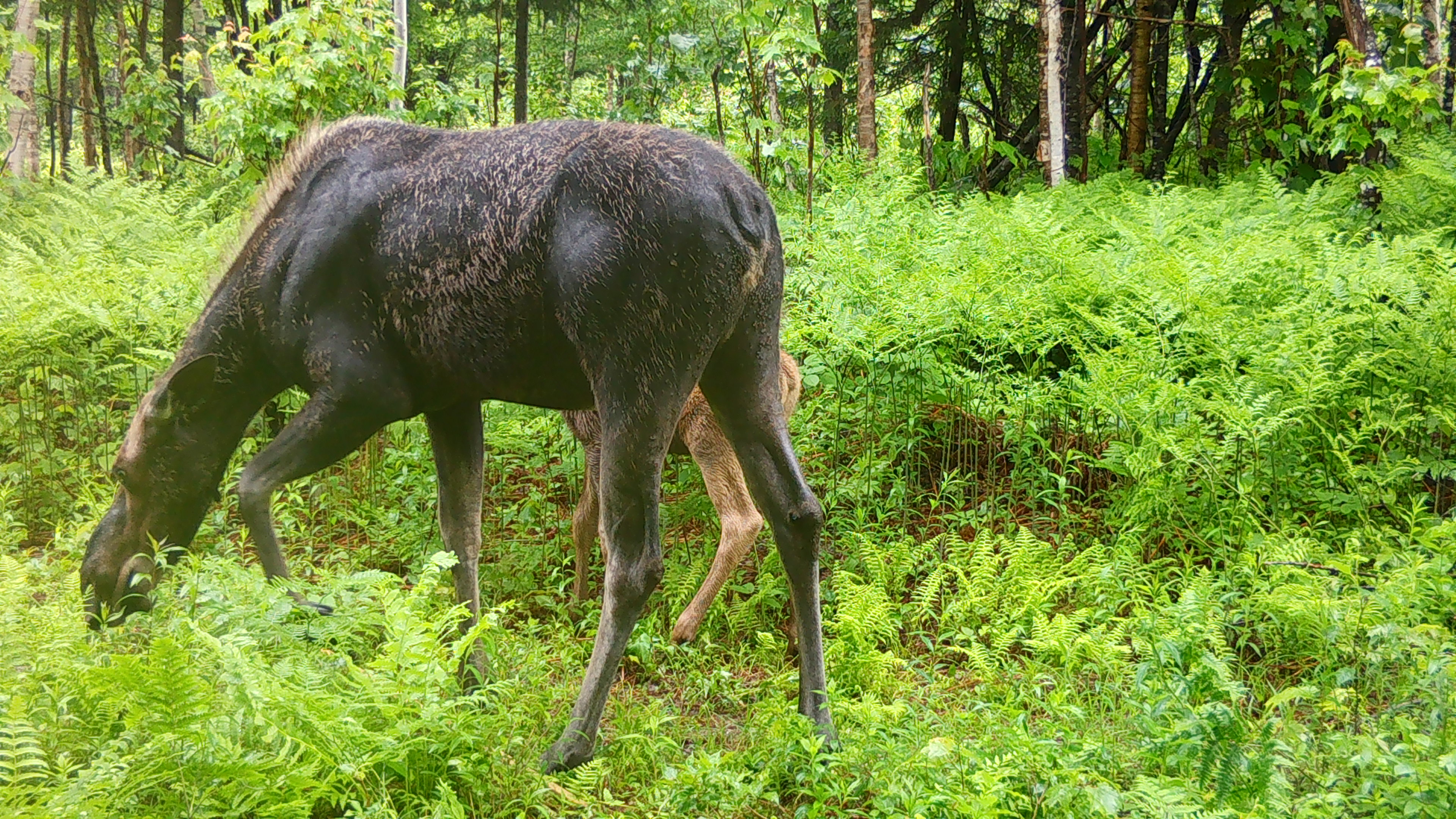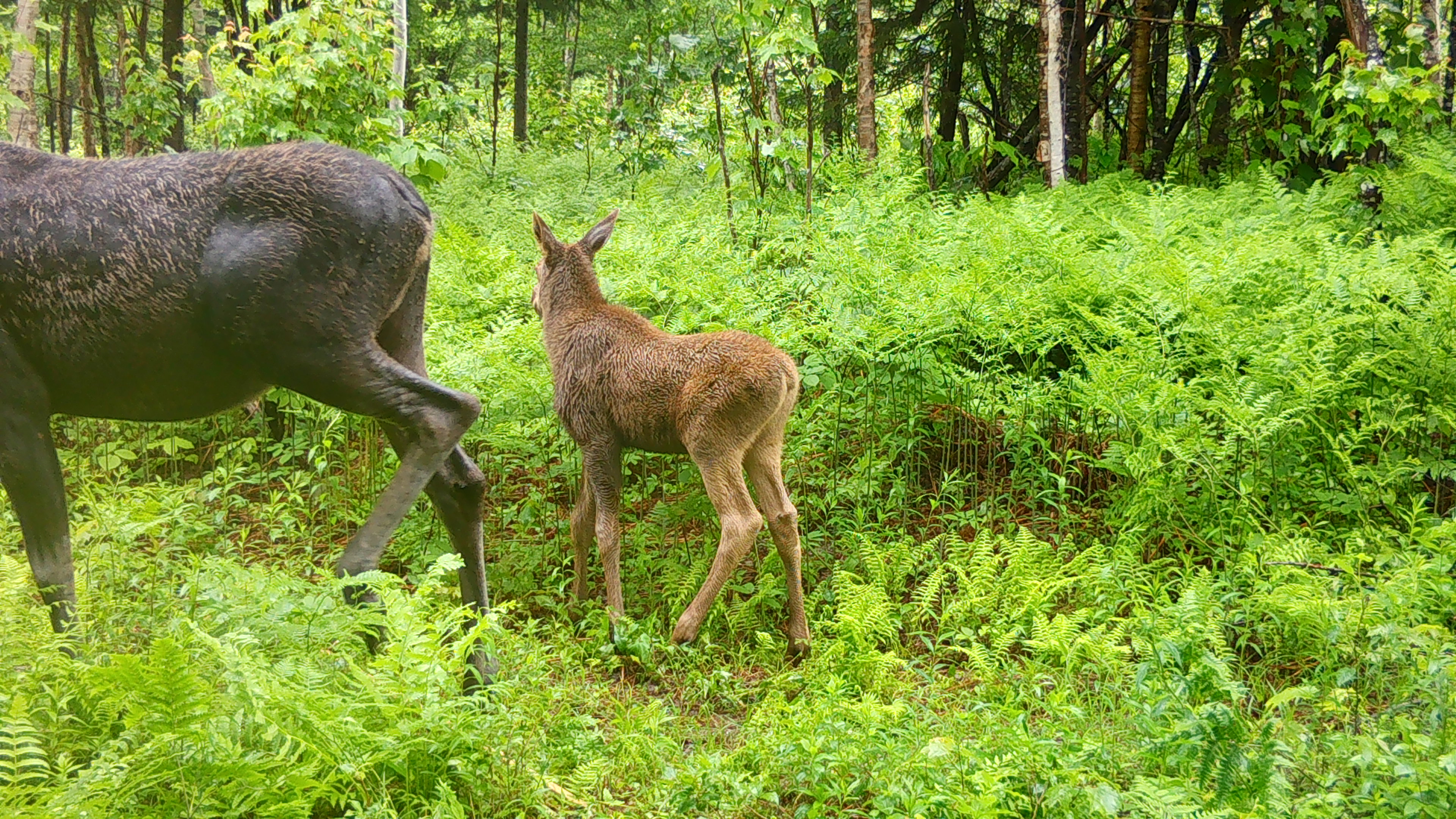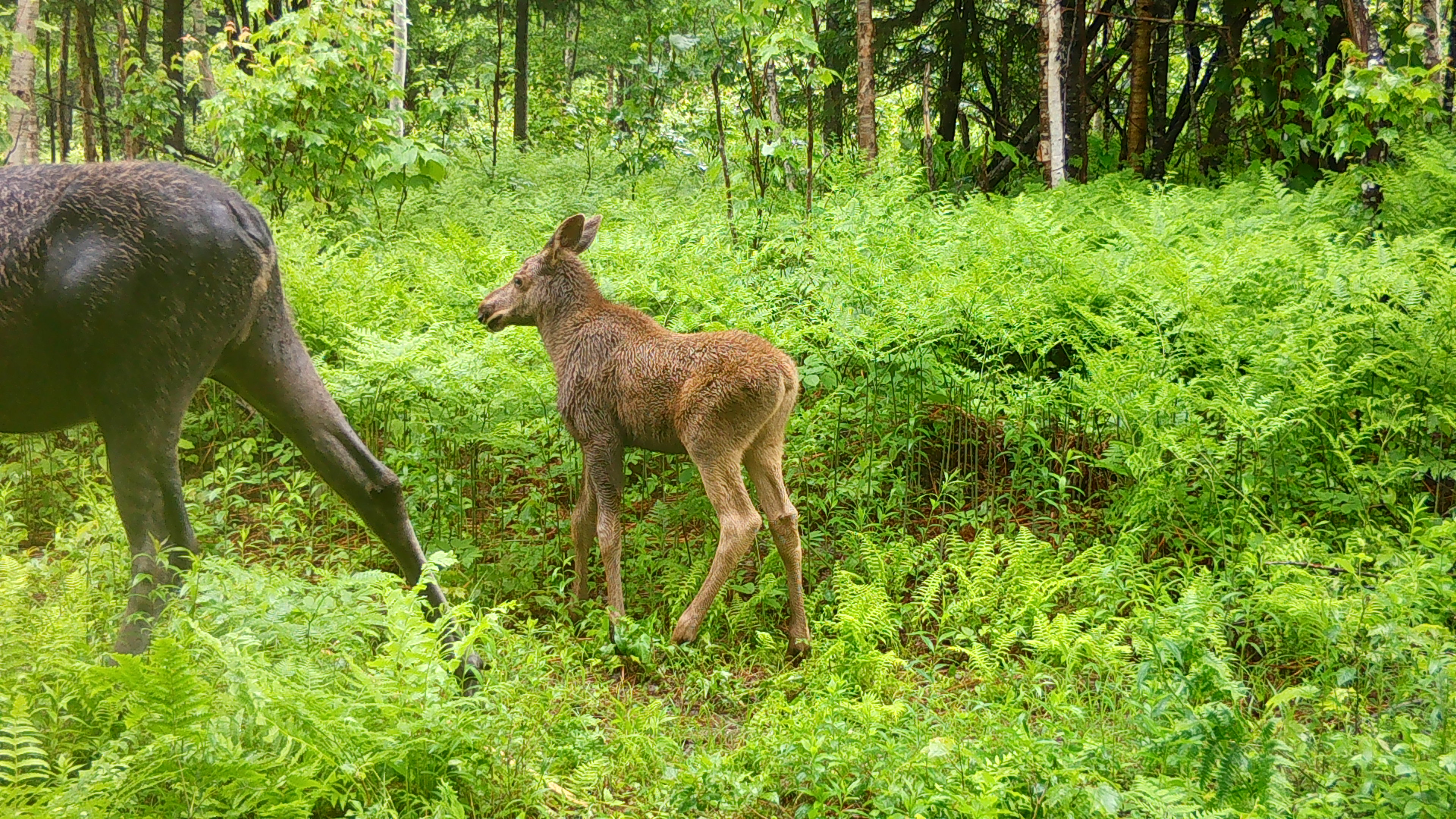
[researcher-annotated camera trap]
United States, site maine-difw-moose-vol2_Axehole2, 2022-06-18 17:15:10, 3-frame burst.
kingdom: Animalia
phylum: Chordata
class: Mammalia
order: Artiodactyla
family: Cervidae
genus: Alces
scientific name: Alces alces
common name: moose